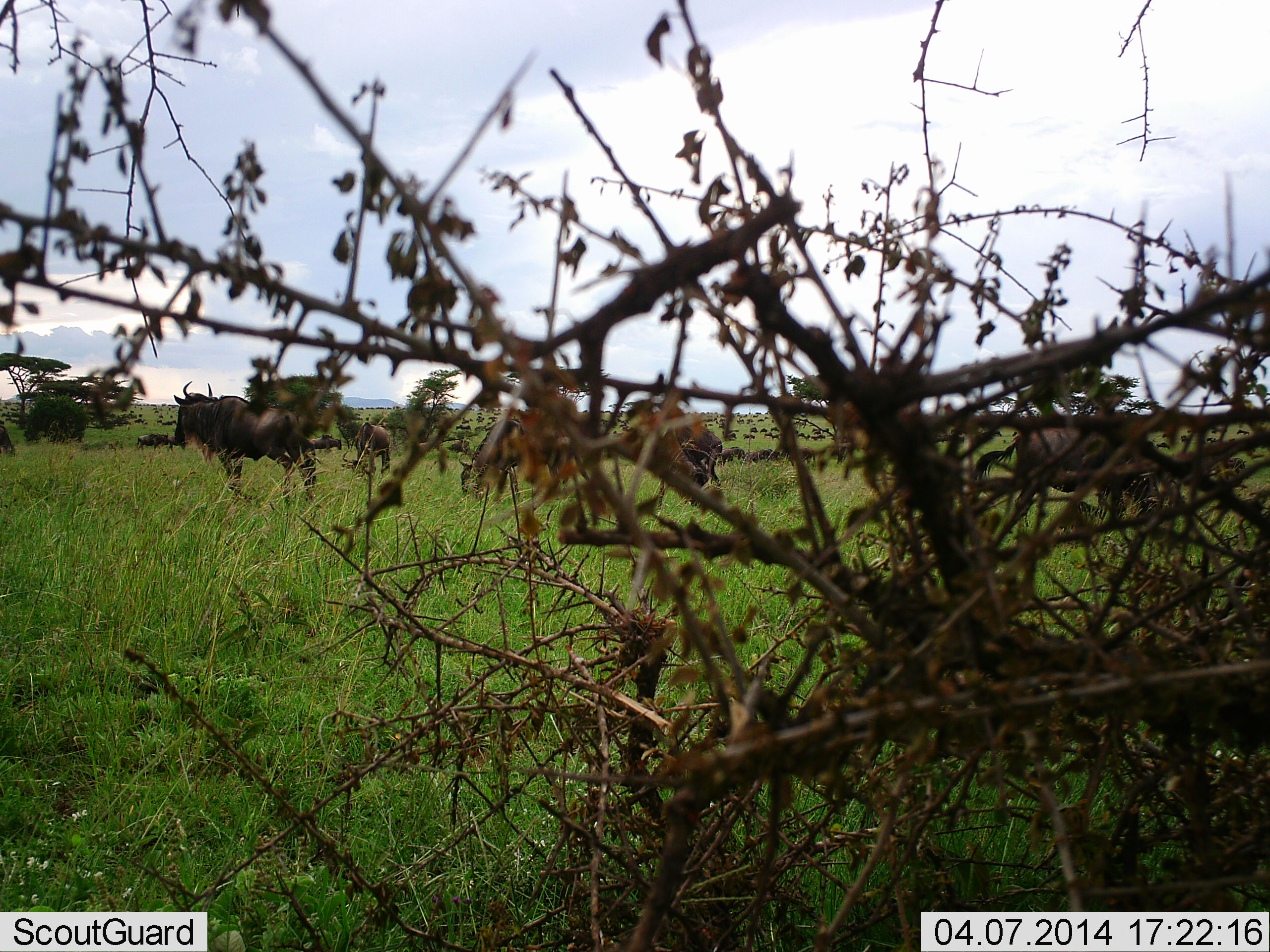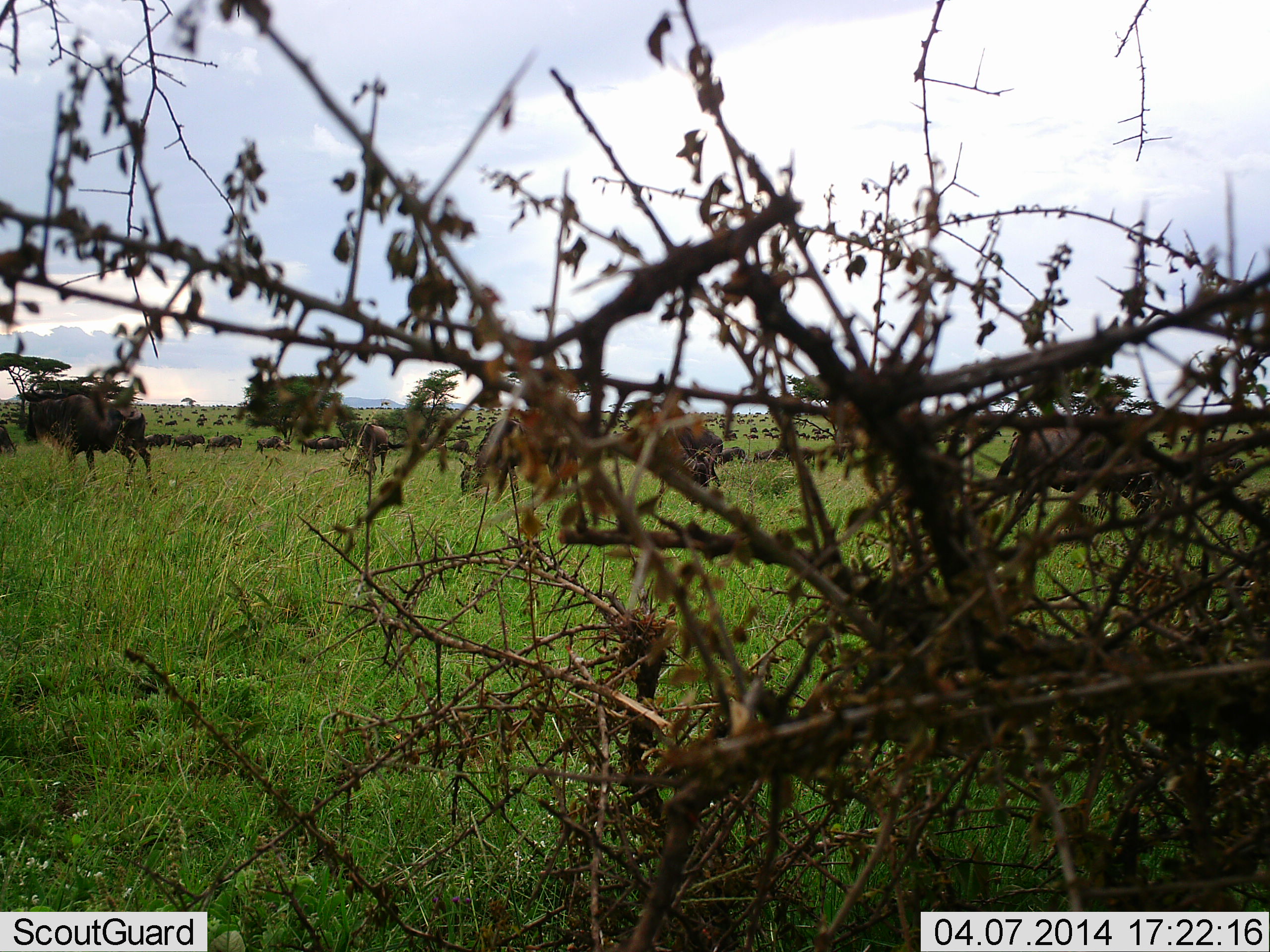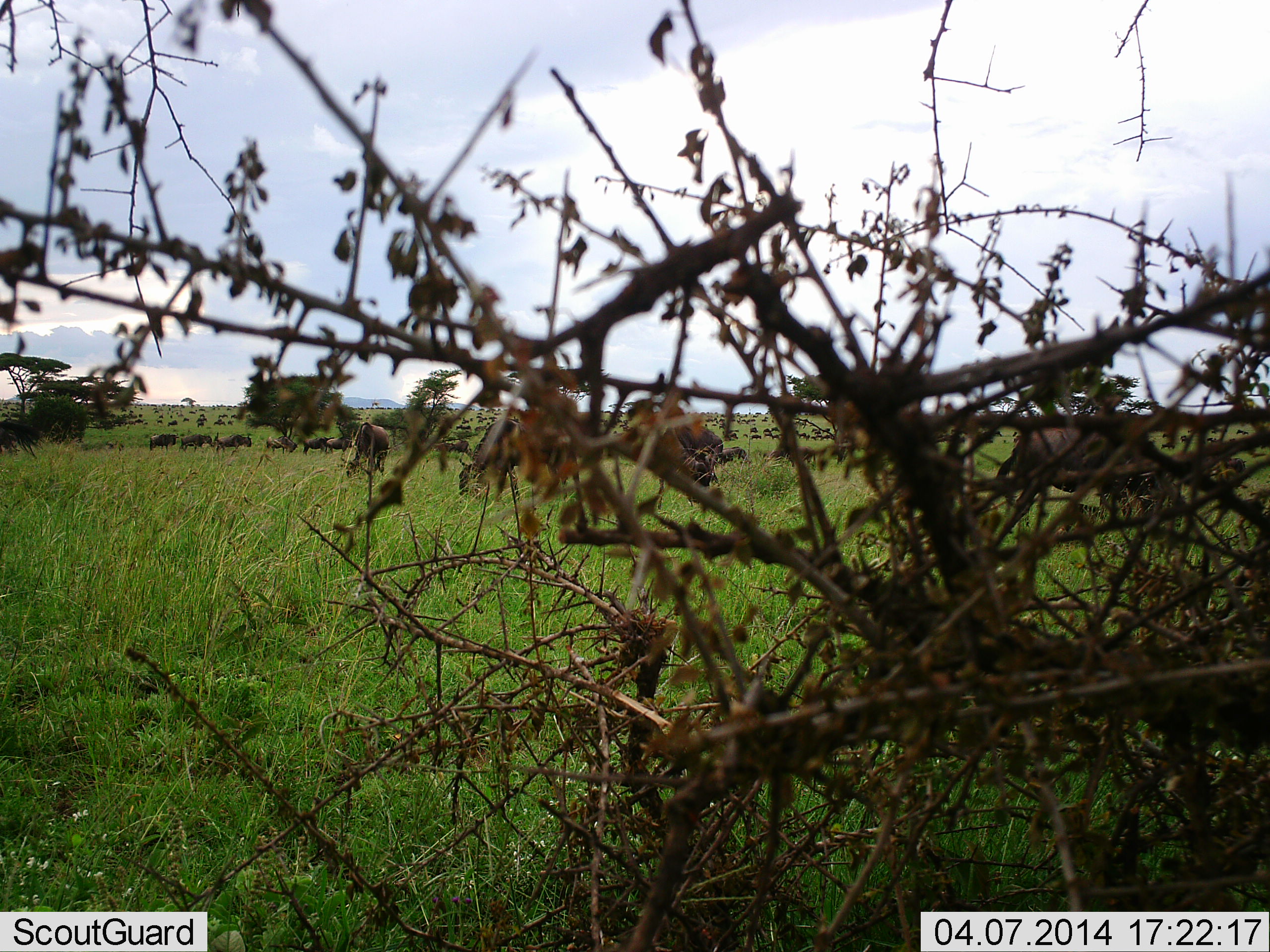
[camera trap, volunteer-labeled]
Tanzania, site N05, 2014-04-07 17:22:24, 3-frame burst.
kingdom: Animalia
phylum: Chordata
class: Mammalia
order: Artiodactyla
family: Bovidae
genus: Connochaetes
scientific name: Connochaetes taurinus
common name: blue wildebeest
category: wildebeest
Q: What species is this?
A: Wildebeest (blue wildebeest) (Connochaetes taurinus).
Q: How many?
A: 11-50.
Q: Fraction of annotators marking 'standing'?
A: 38%.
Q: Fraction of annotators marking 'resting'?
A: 4%.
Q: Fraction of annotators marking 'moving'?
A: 89%.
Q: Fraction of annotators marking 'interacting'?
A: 7%.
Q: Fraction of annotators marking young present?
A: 0%.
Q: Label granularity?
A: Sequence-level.